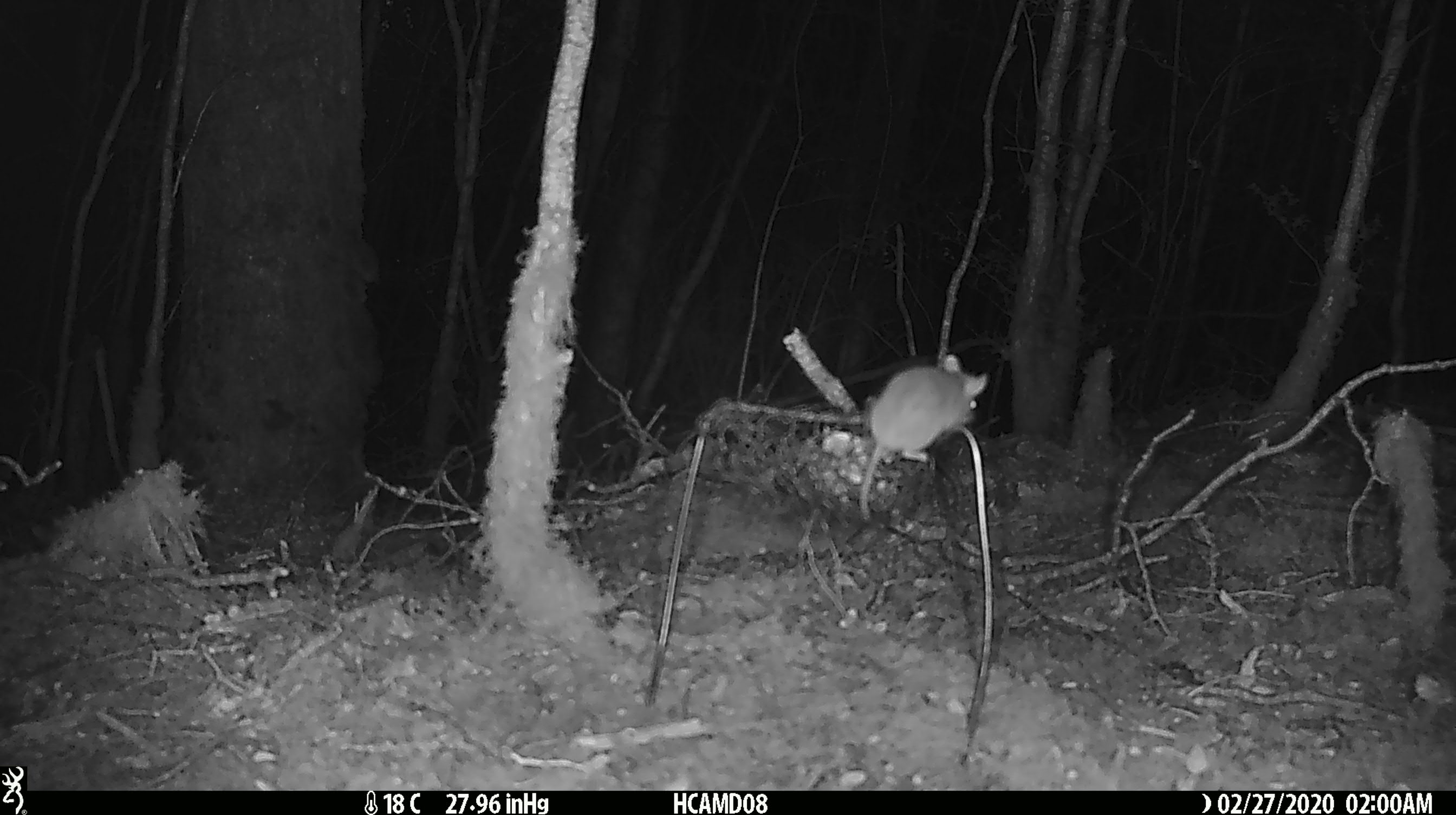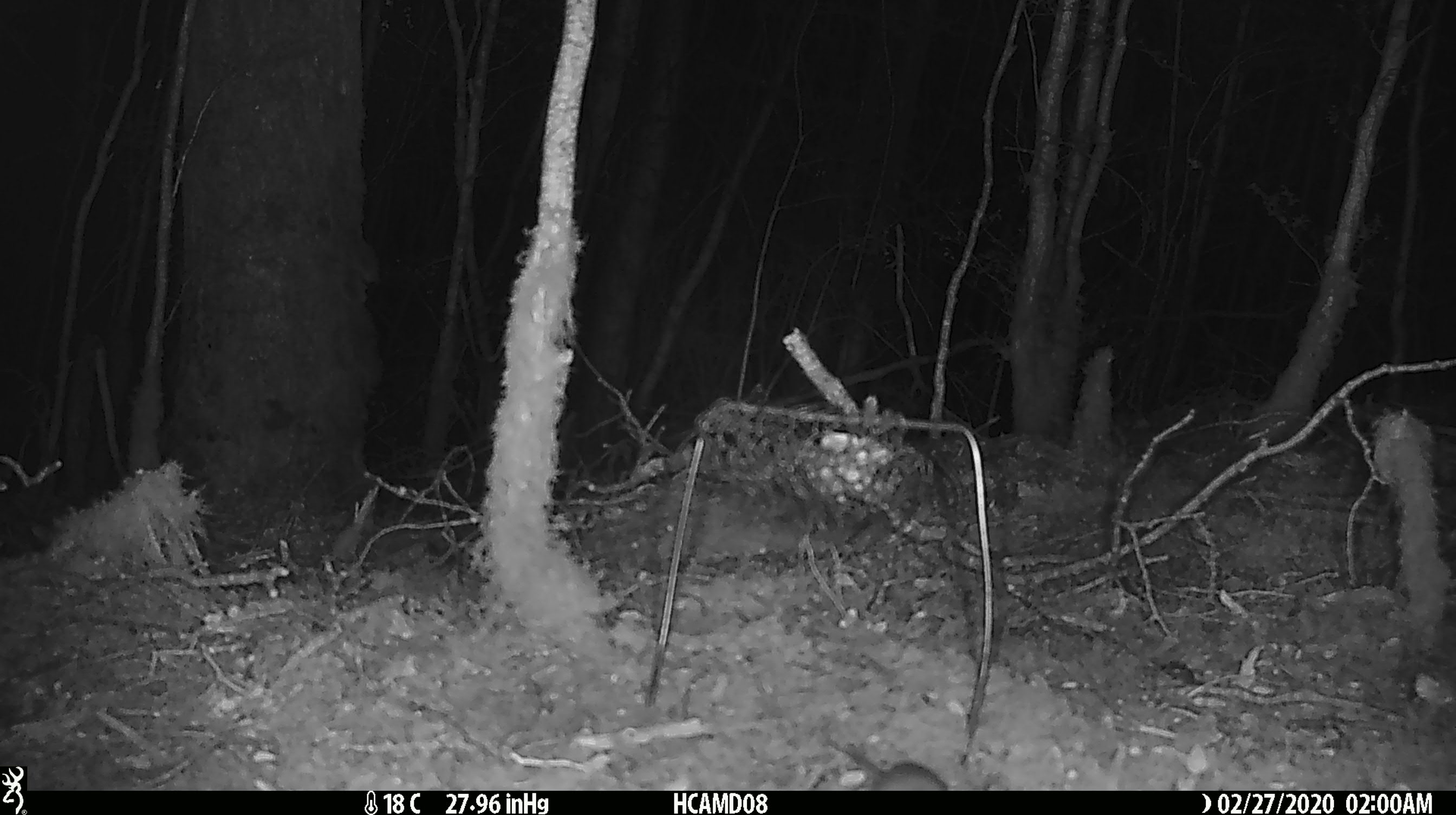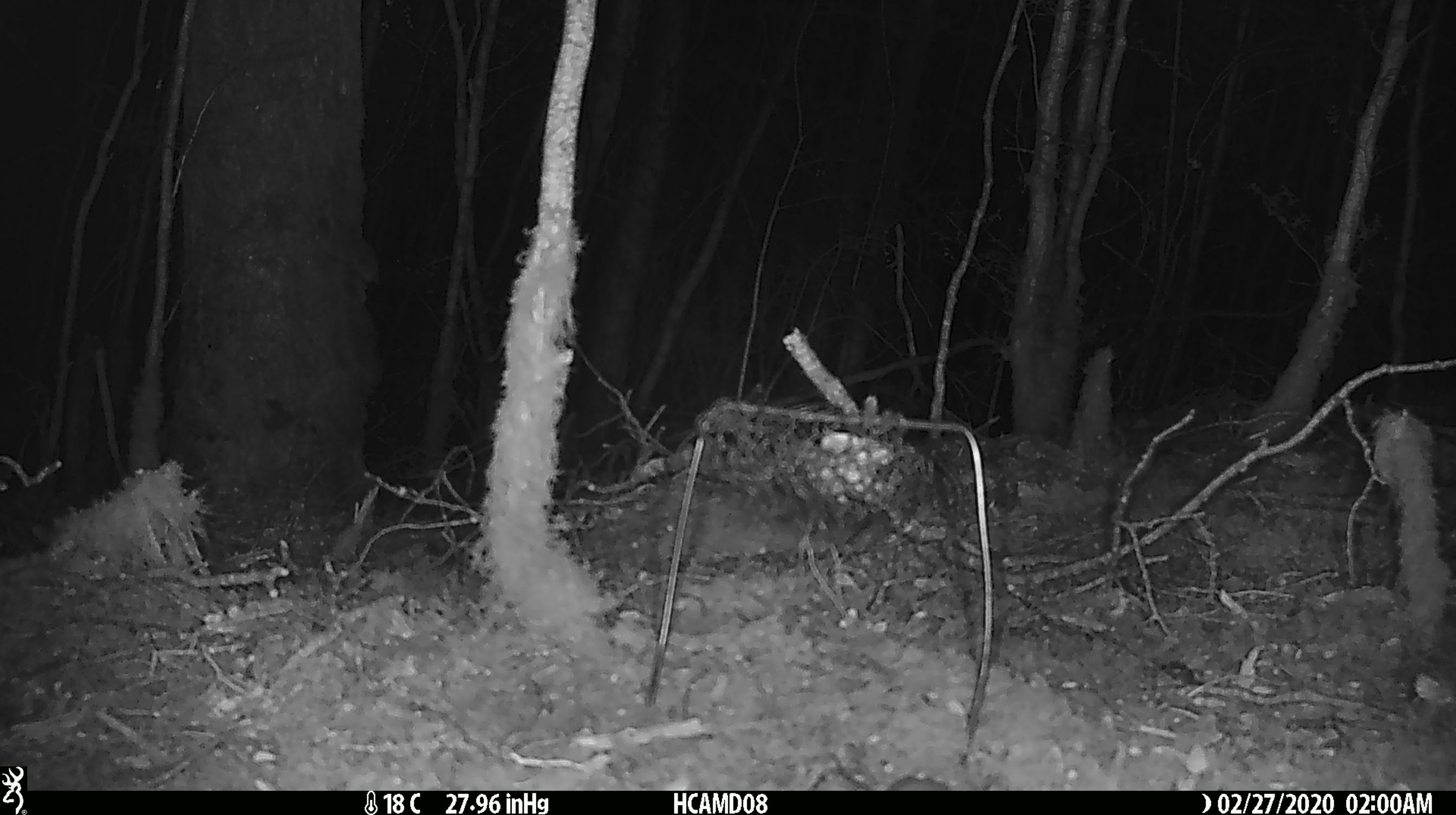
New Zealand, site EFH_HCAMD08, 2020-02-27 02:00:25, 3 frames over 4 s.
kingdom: Animalia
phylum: Chordata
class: Mammalia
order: Rodentia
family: Muridae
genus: Mus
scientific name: Mus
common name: mouse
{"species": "mouse (Mus)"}